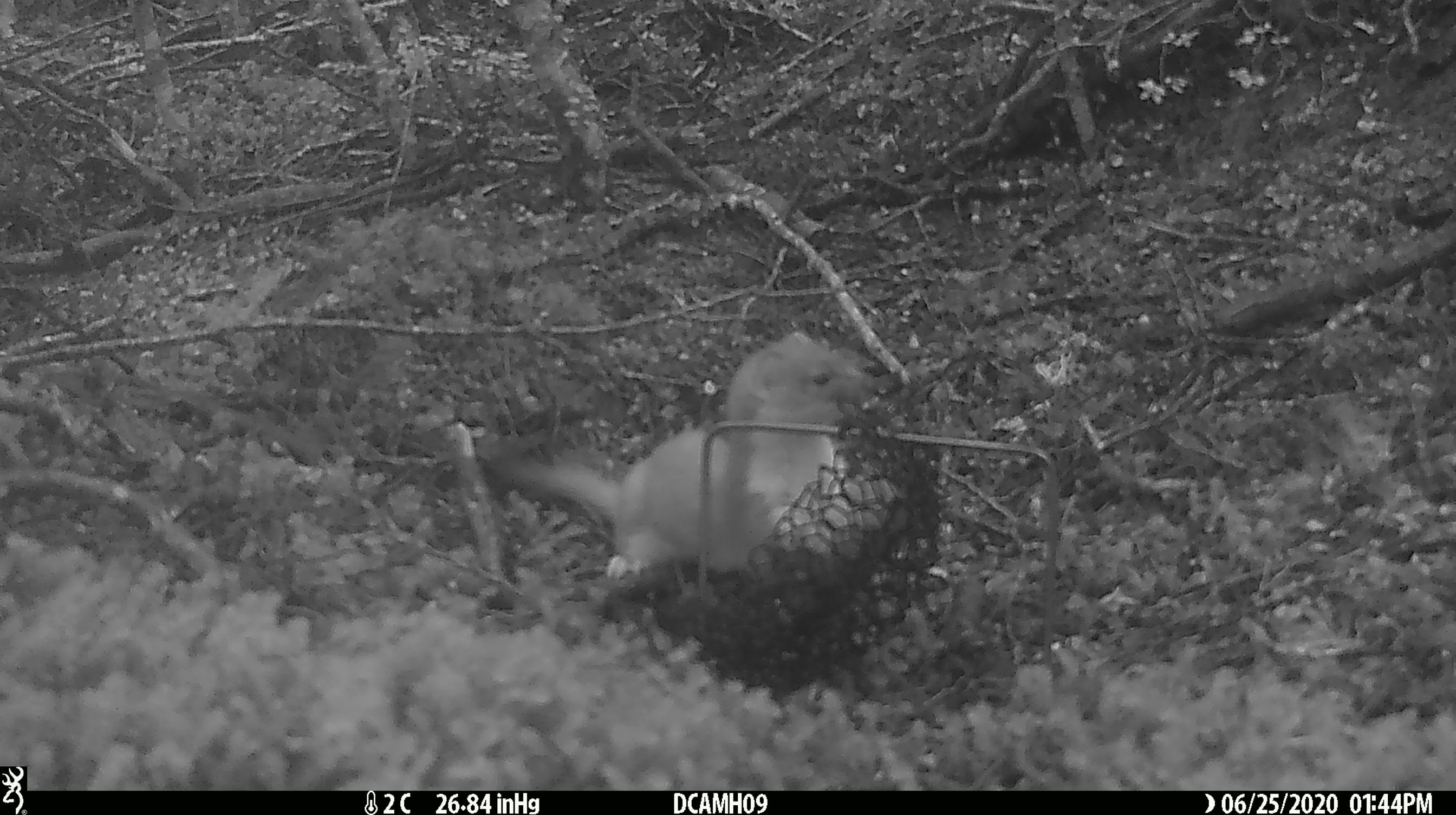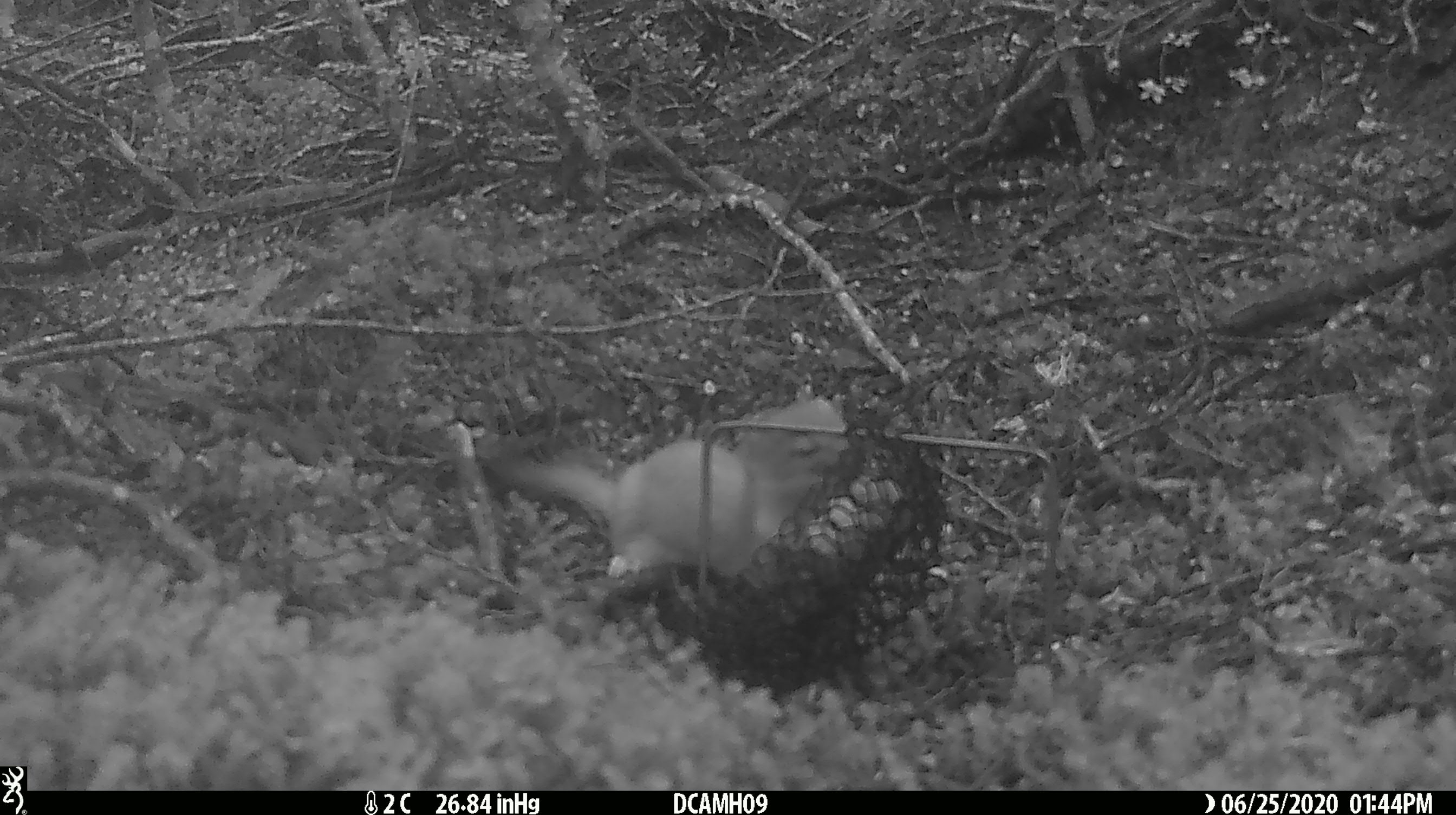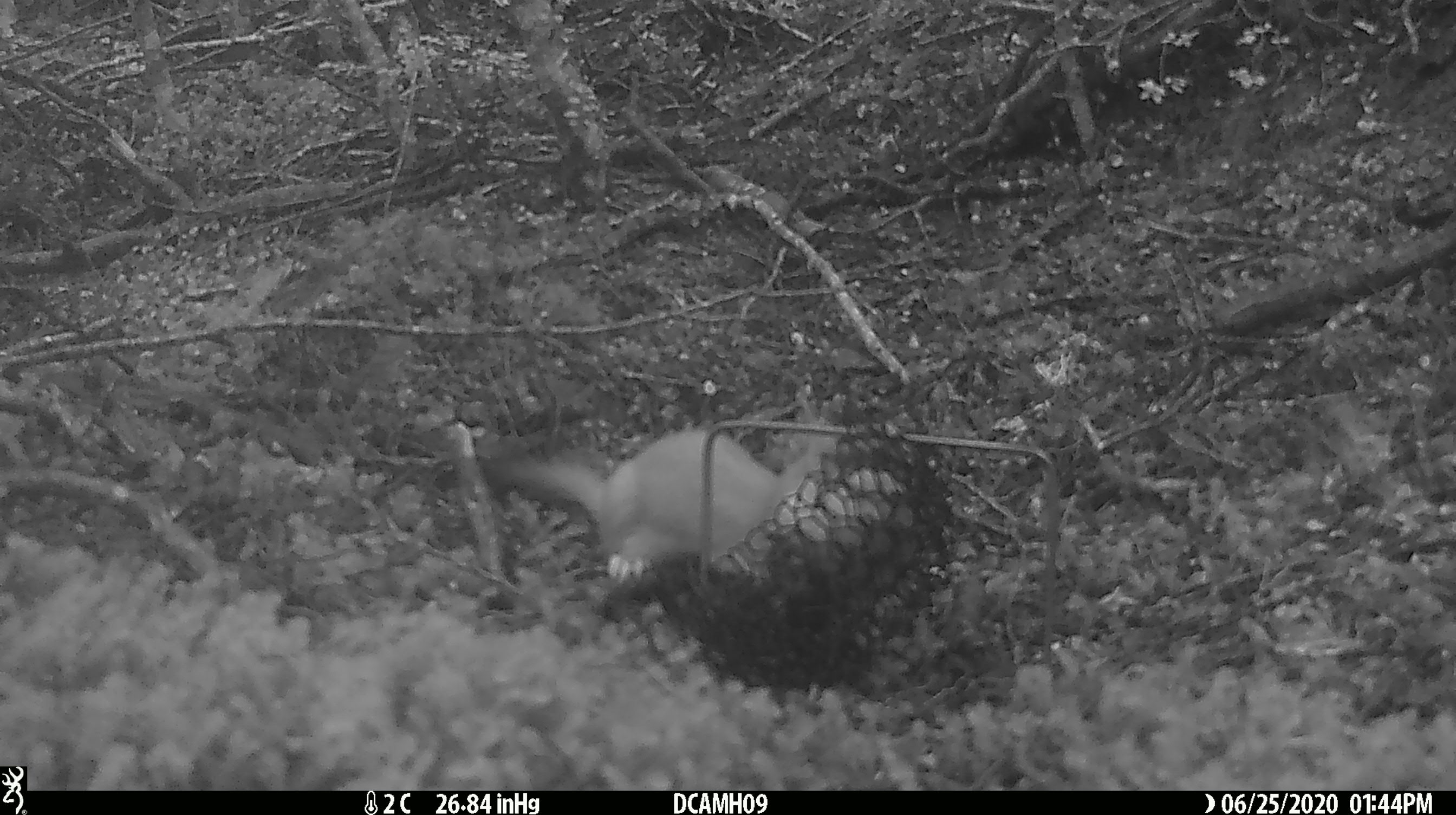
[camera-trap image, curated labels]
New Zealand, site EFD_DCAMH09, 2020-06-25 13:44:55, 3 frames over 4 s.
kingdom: Animalia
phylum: Chordata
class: Mammalia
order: Carnivora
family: Mustelidae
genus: Mustela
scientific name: Mustela erminea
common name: stoat